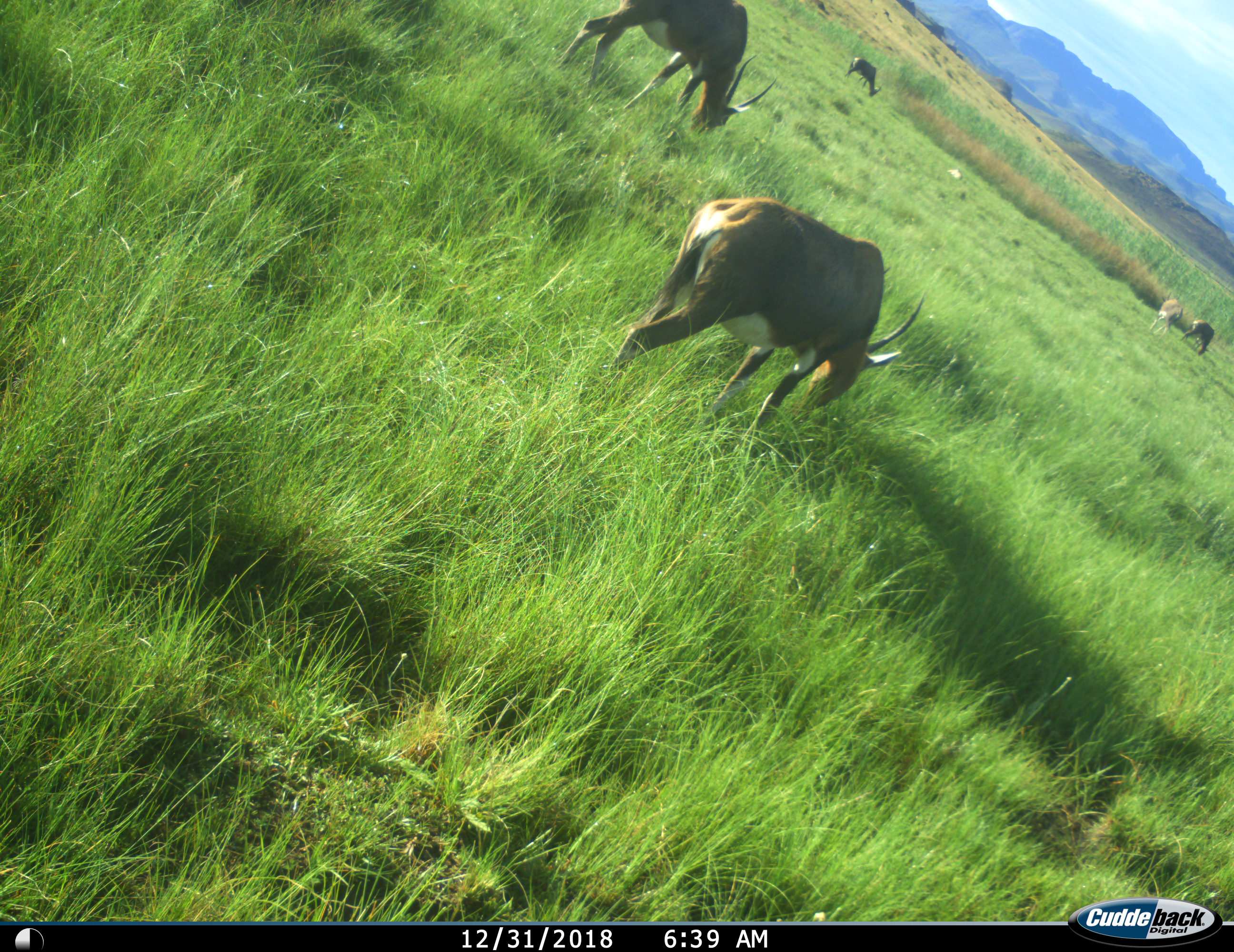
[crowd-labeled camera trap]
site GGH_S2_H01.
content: unidentified animal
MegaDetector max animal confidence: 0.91